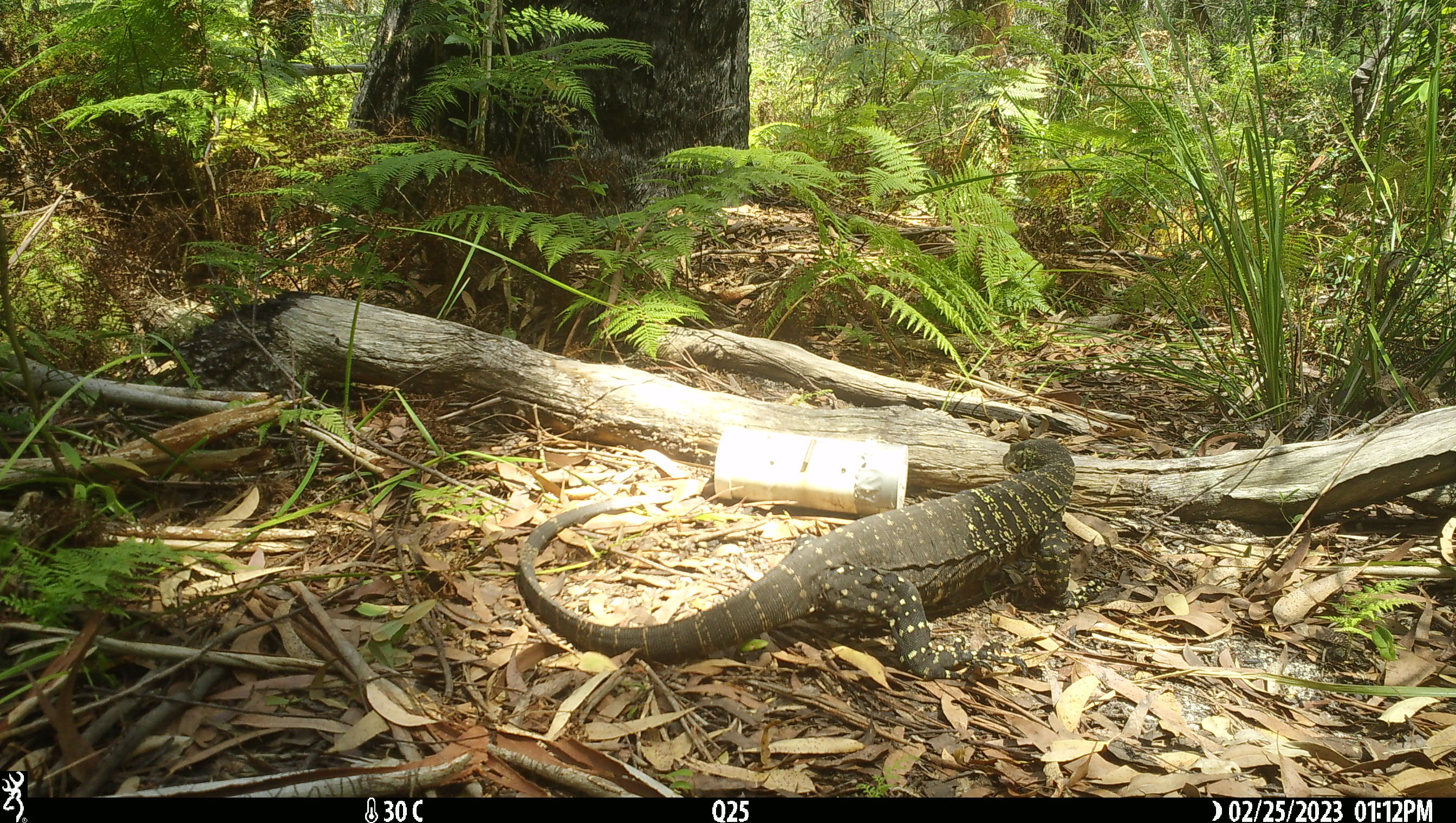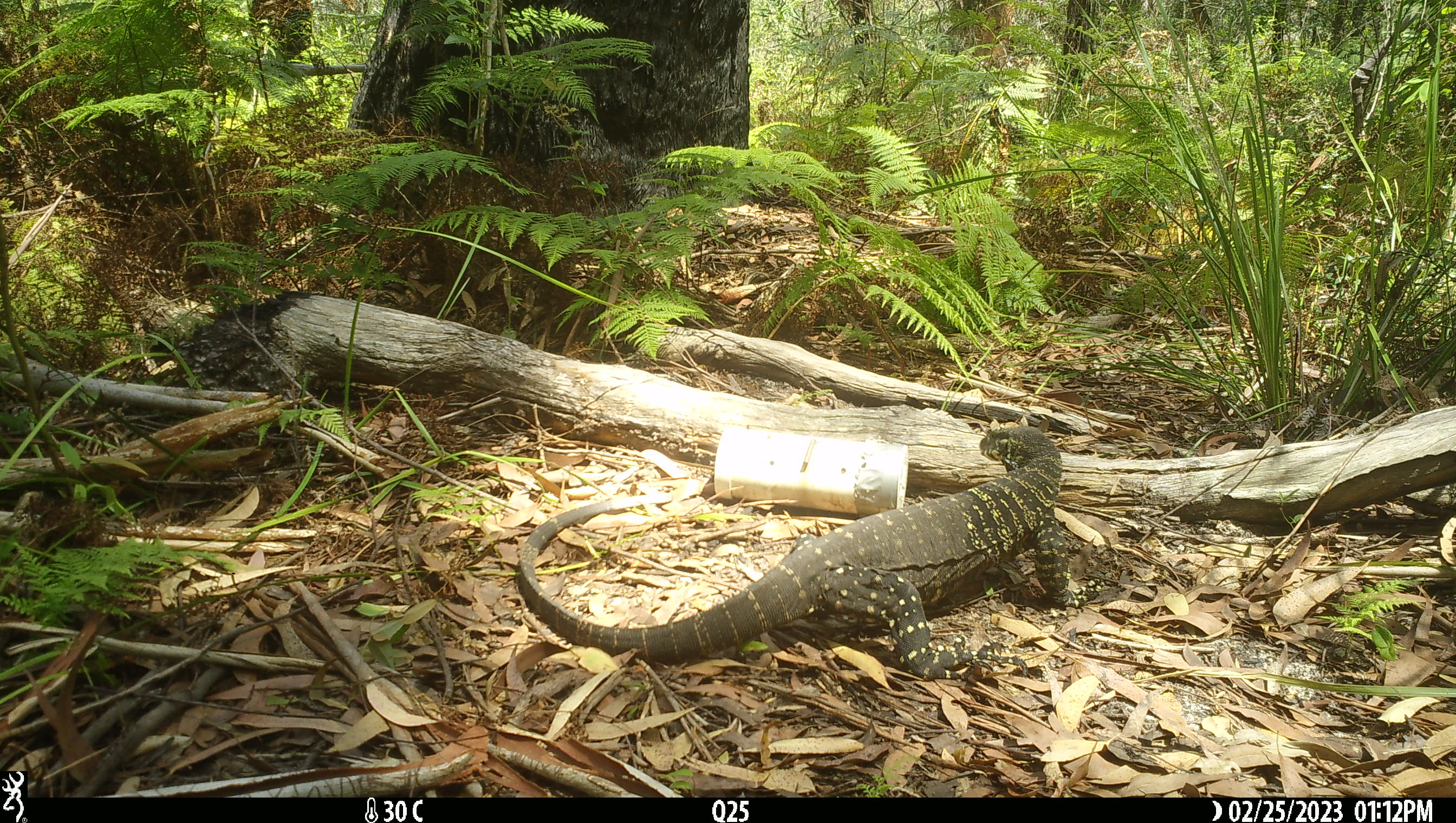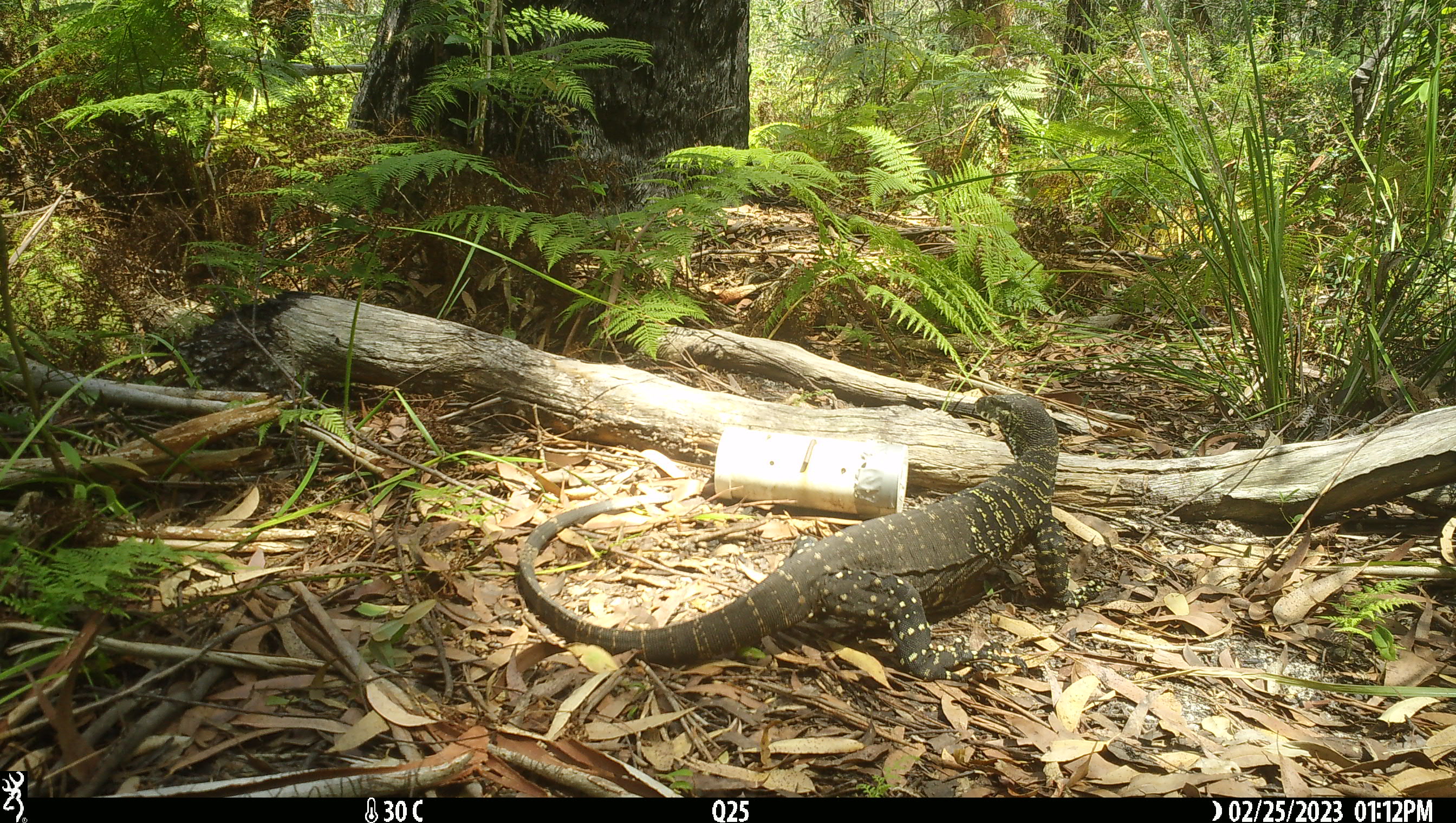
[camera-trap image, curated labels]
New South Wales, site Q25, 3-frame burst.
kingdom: Animalia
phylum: Chordata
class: Reptilia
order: Squamata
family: Varanidae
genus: Varanus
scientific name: Varanus varius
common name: lace monitor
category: goanna